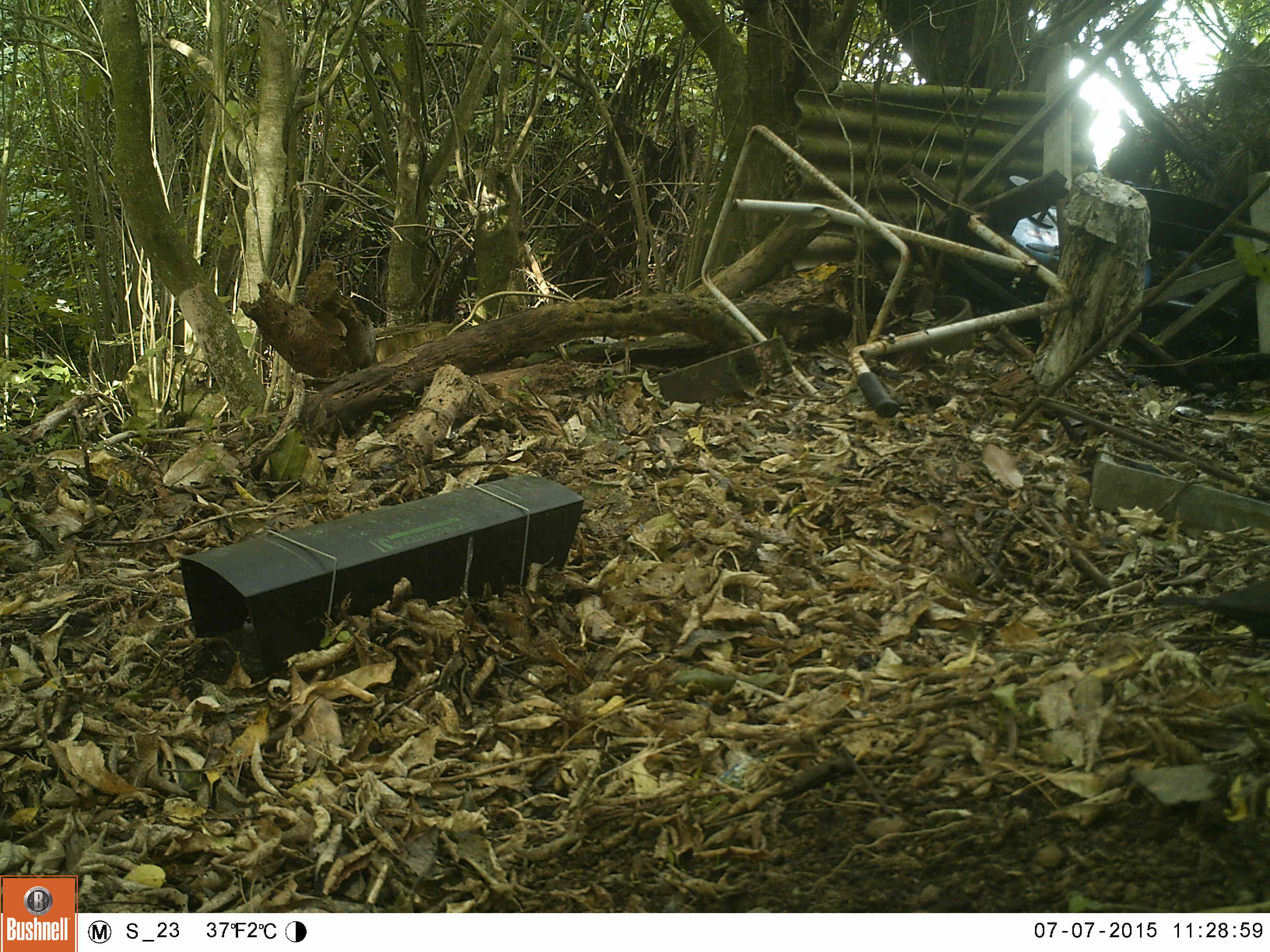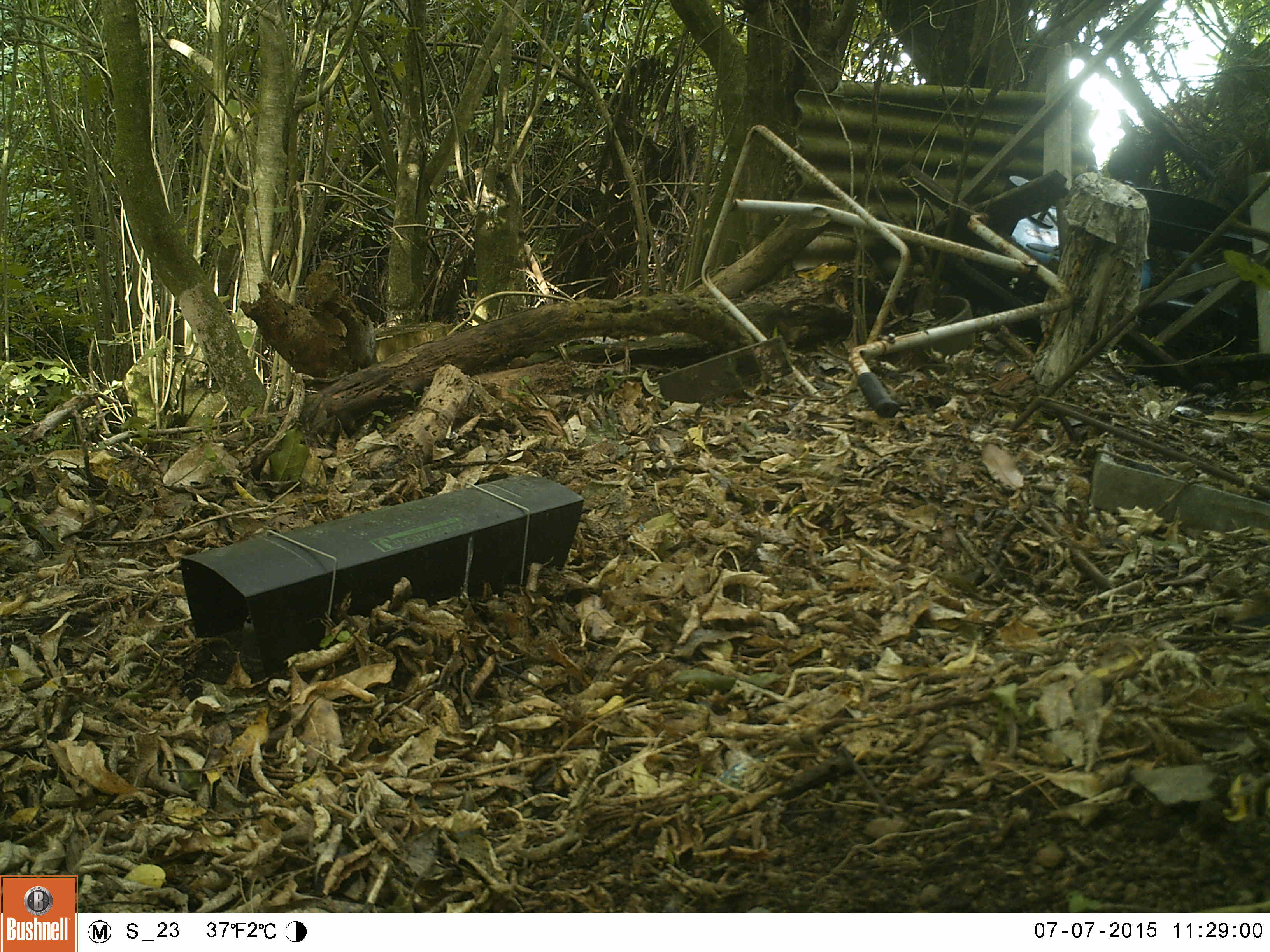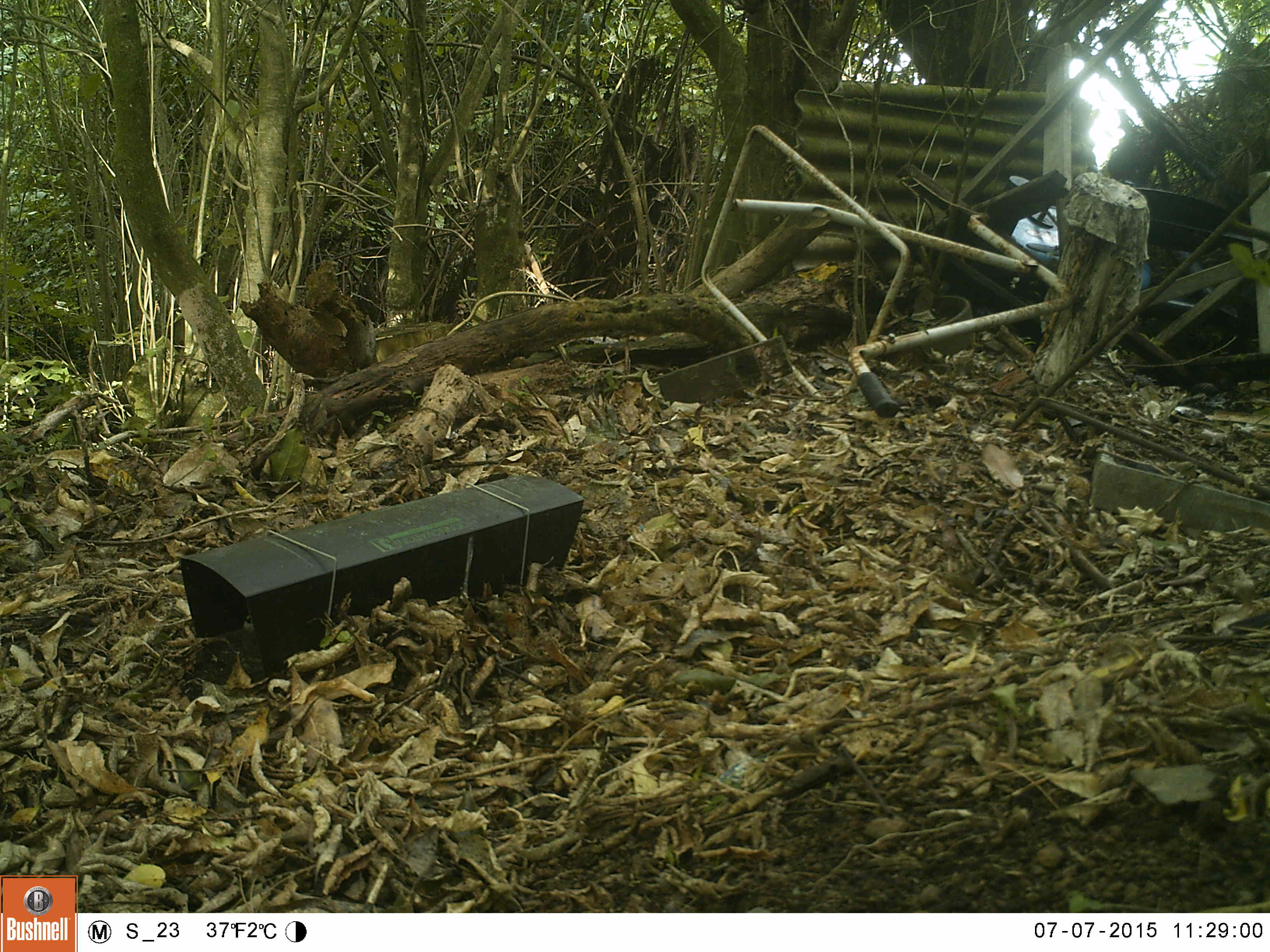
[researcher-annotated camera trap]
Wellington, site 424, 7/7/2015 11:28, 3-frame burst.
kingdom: Animalia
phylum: Chordata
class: Aves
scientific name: Aves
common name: bird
Bird (Aves).